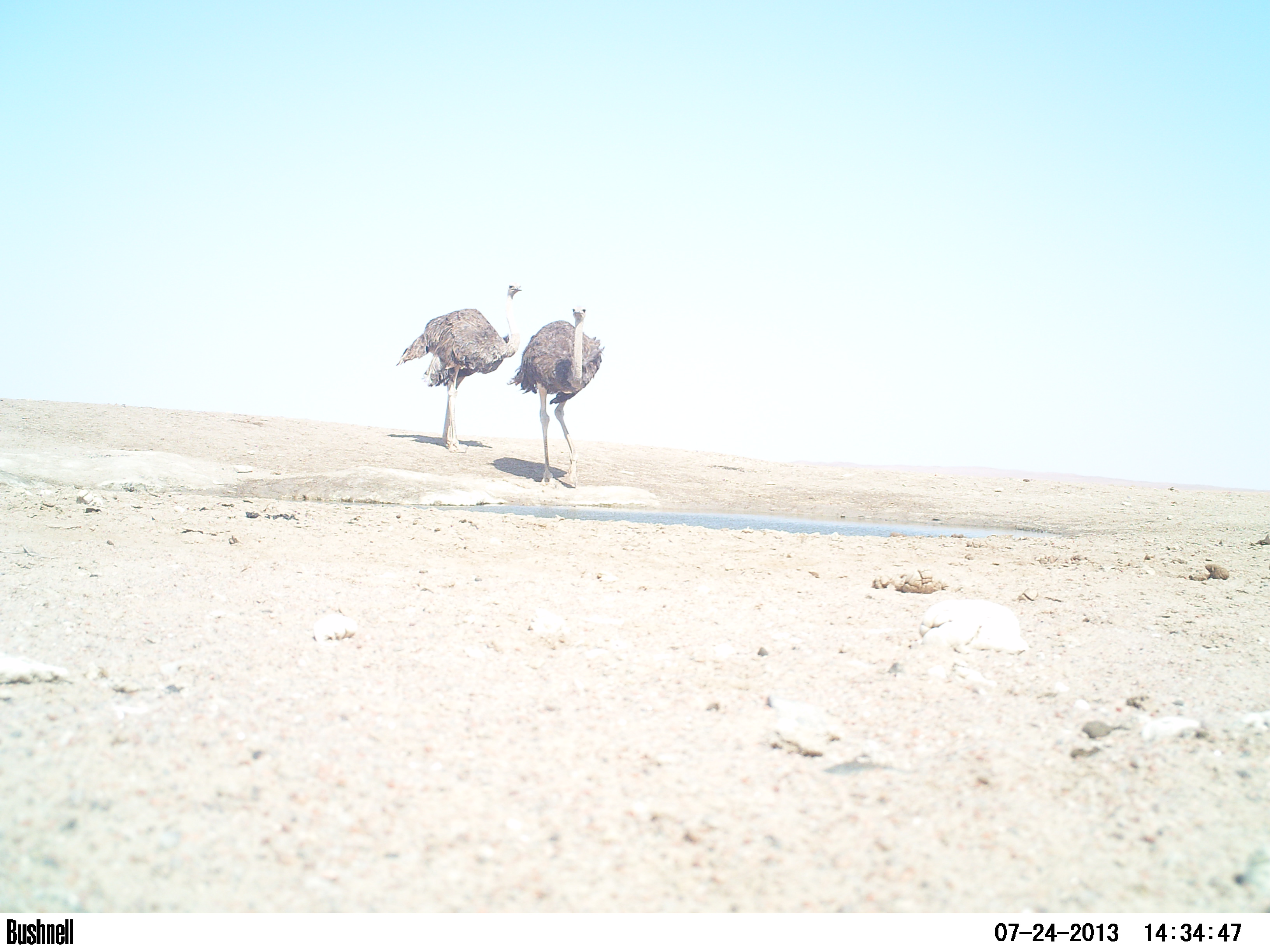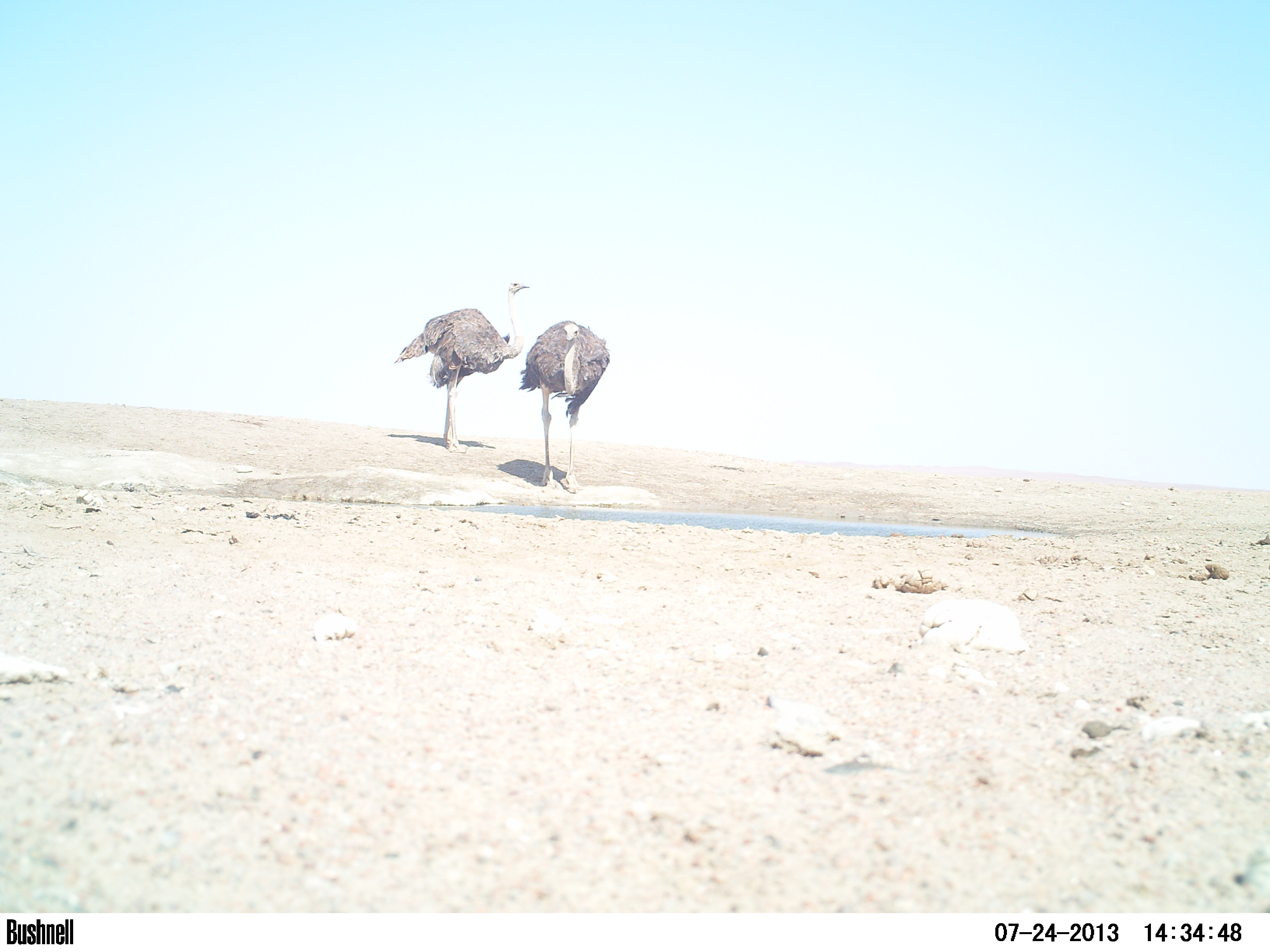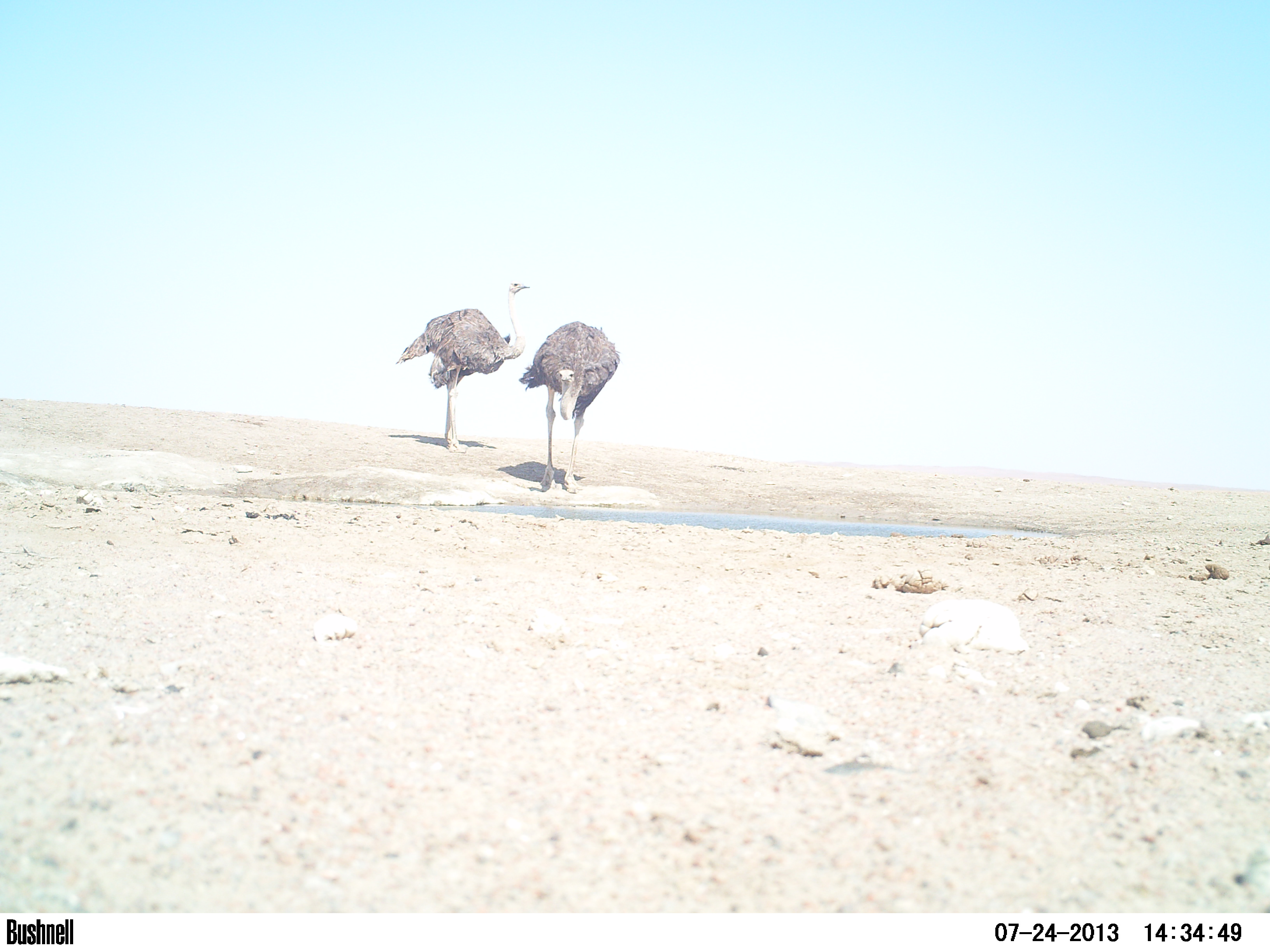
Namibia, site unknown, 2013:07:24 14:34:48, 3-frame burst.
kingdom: Animalia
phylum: Chordata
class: Aves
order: Struthioniformes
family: Struthionidae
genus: Struthio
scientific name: Struthio camelus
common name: common ostrich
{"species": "Struthio camelus (common ostrich)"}